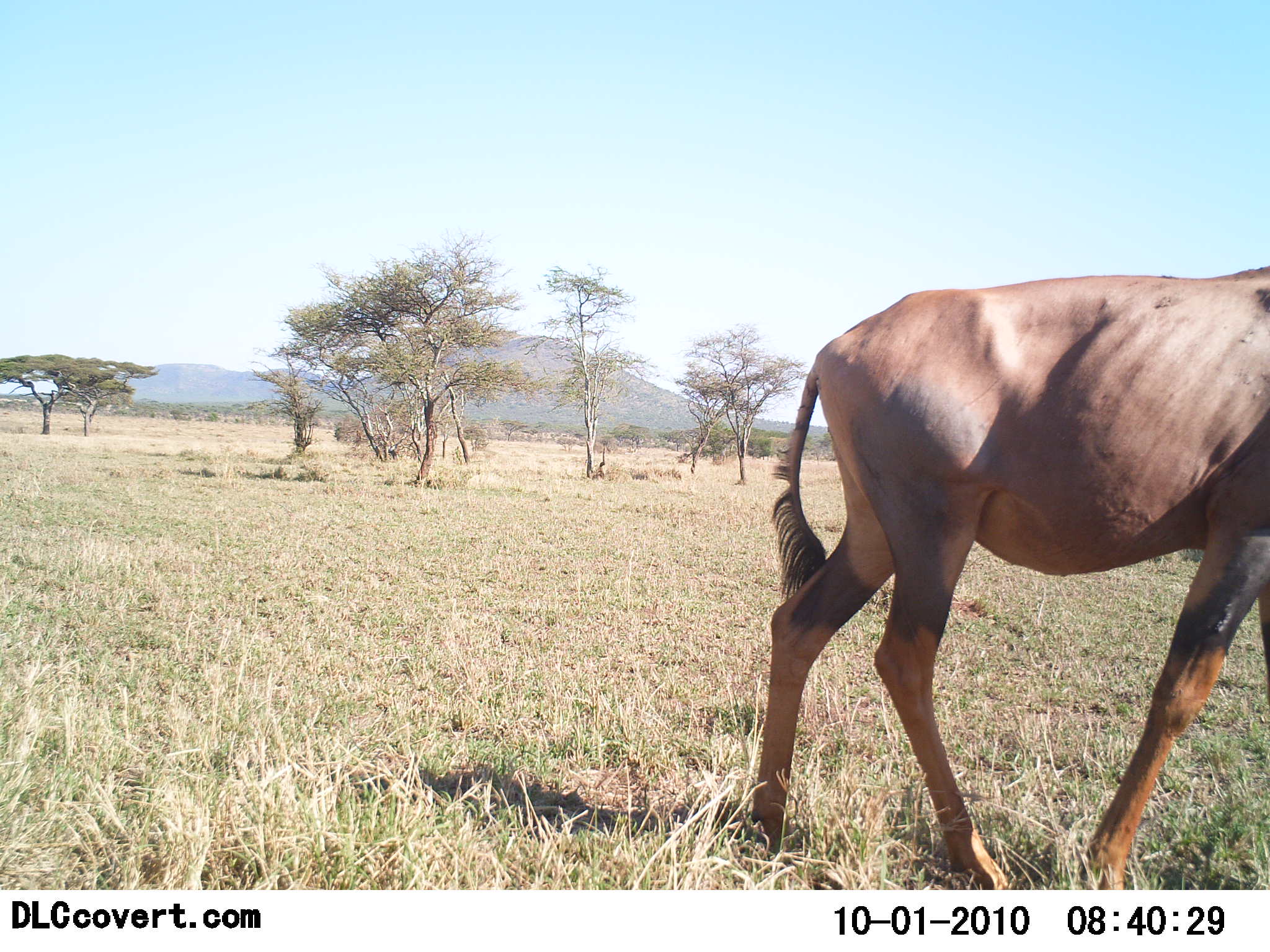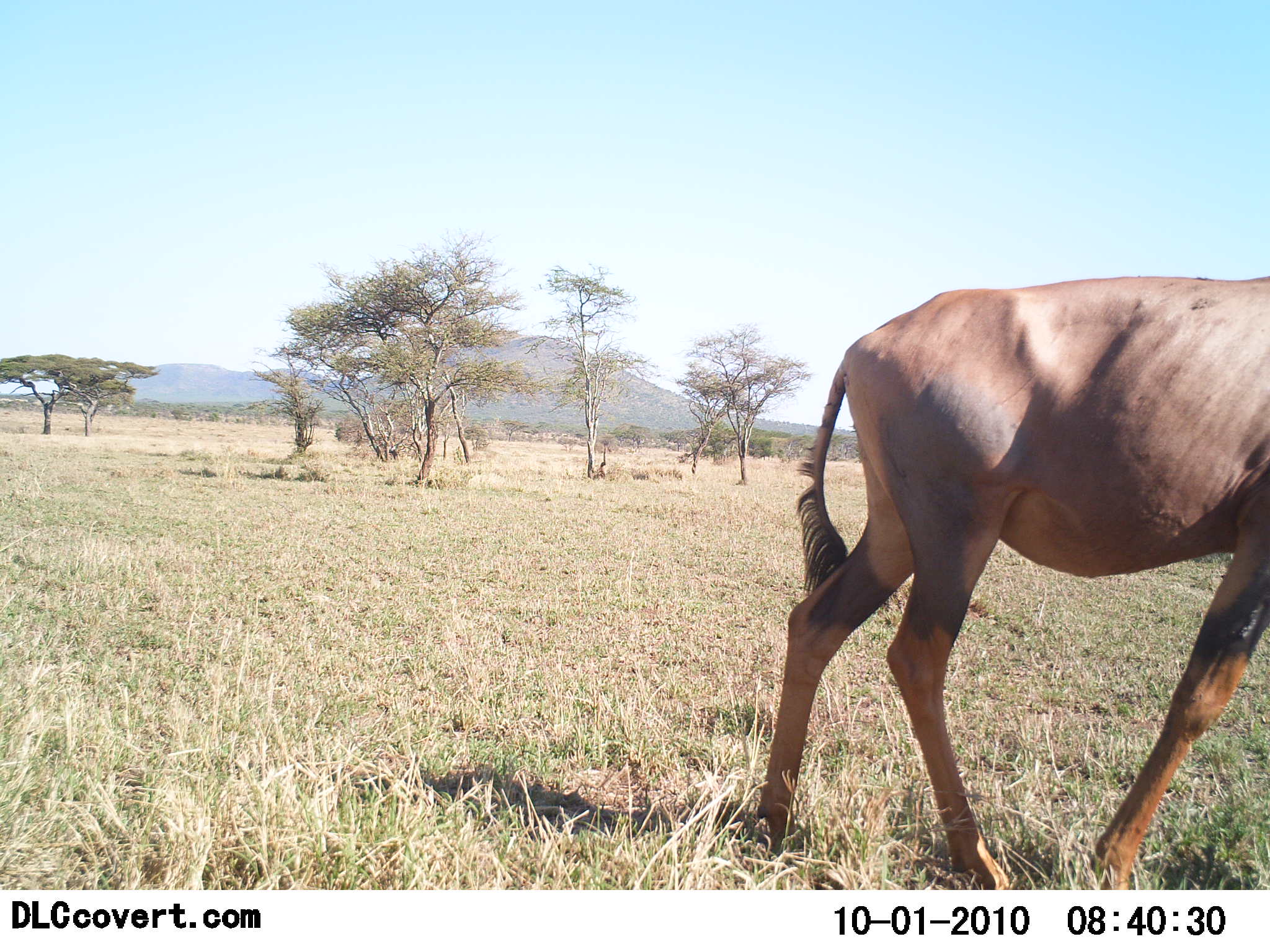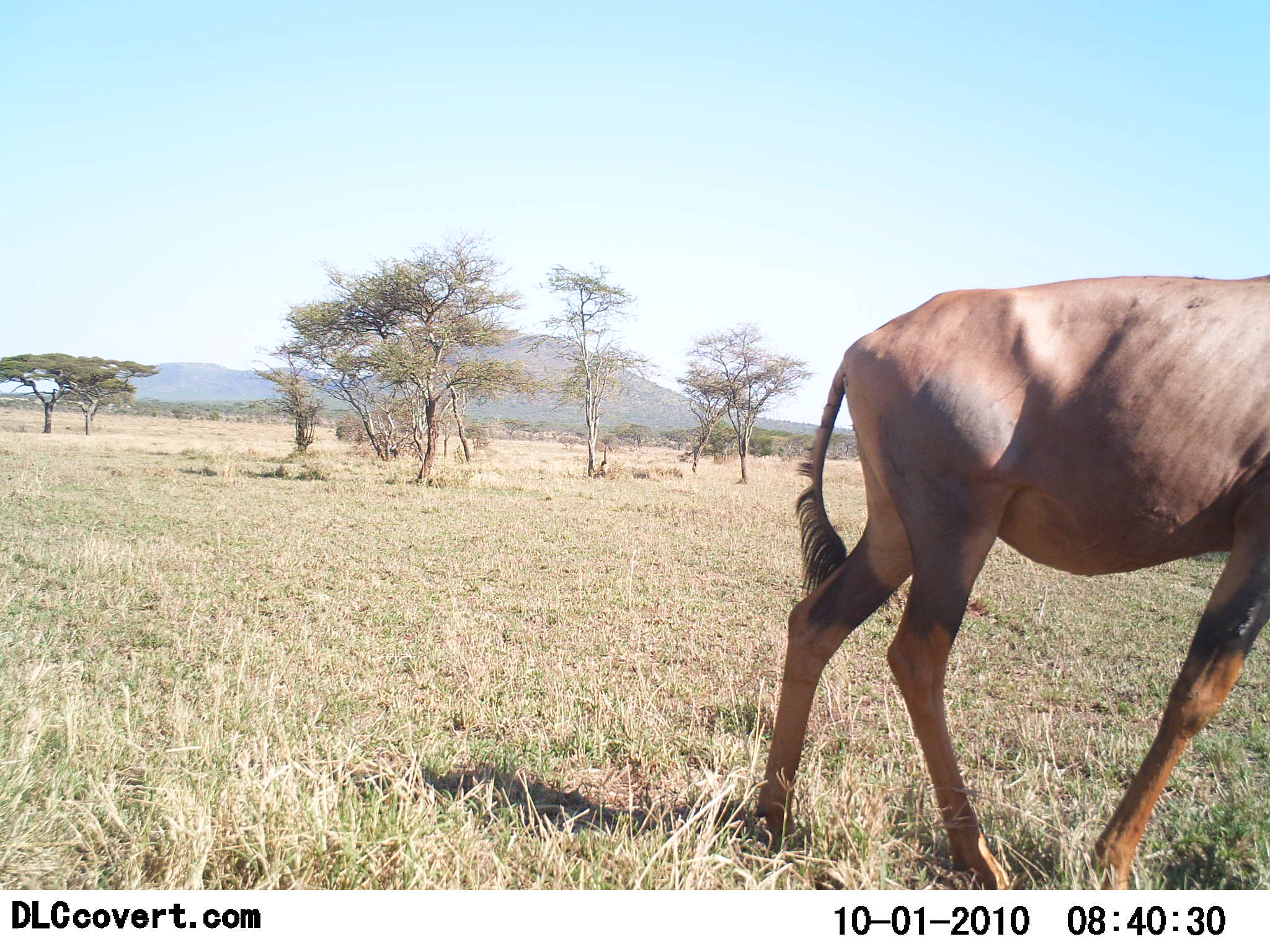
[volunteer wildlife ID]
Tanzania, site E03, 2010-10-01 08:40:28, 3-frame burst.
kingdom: Animalia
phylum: Chordata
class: Mammalia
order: Artiodactyla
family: Bovidae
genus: Damaliscus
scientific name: Damaliscus lunatus jimela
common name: topi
Topi (Damaliscus lunatus jimela), count 1. Behavior (volunteer vote fractions): standing 50%, resting 0%, moving 44%, interacting 0%. Young present (vote fraction): 0%. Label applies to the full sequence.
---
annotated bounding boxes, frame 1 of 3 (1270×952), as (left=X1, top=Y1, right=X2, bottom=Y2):
animal: (left=738, top=257, right=1270, bottom=890)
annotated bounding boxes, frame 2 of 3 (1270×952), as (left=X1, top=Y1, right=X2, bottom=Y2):
animal: (left=750, top=272, right=1270, bottom=890)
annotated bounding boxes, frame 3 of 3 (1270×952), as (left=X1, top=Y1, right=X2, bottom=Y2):
animal: (left=750, top=275, right=1269, bottom=891)